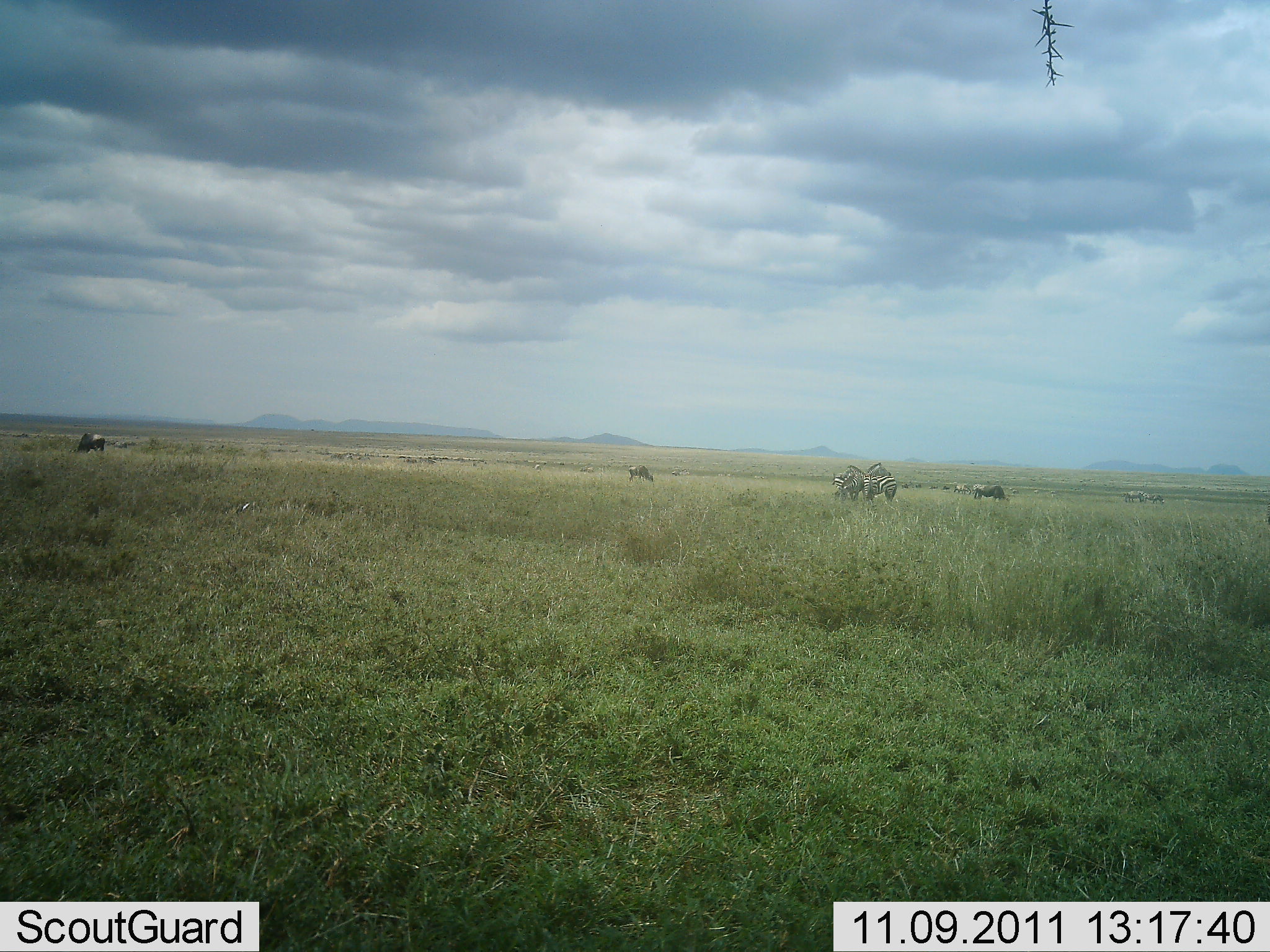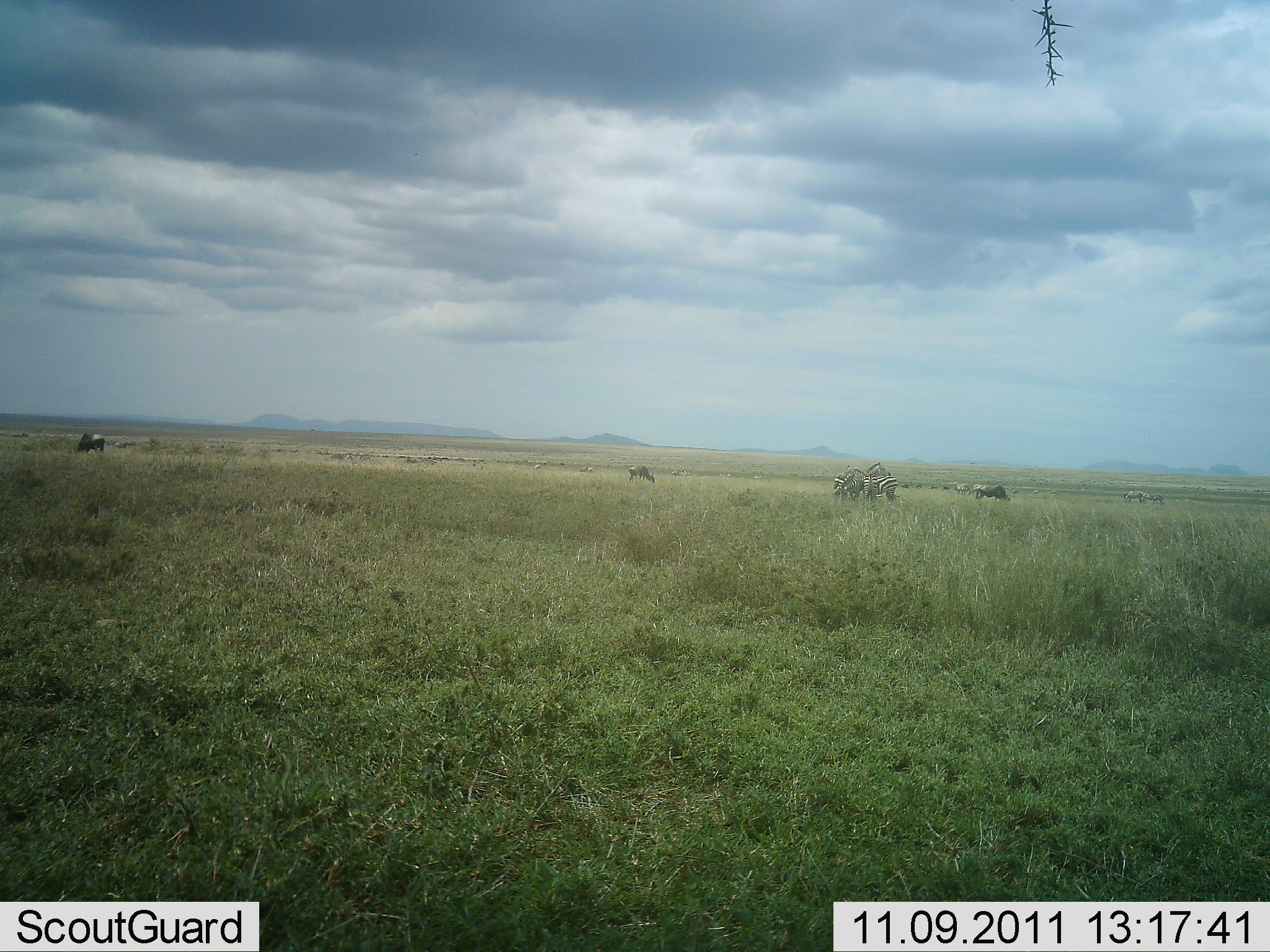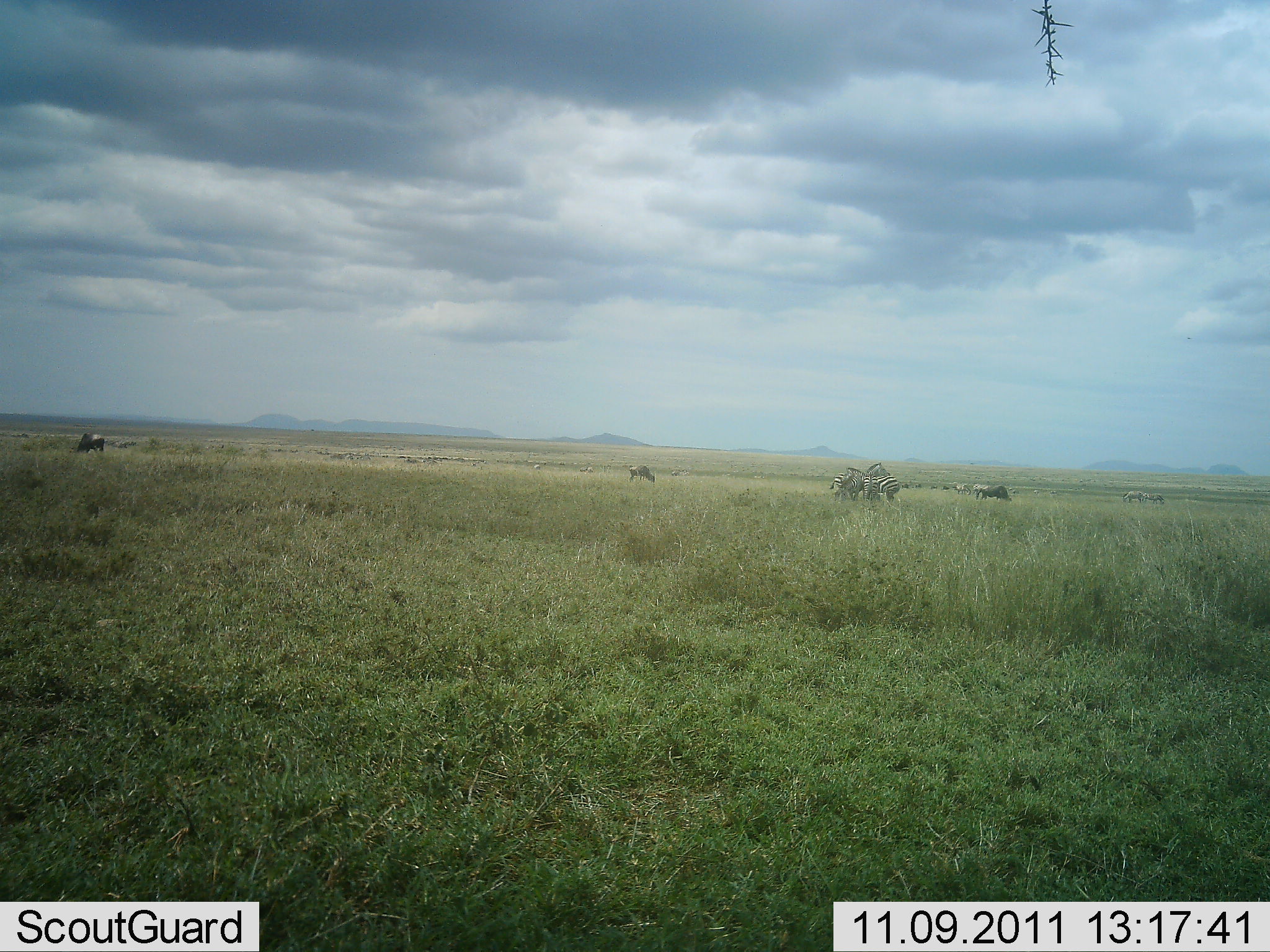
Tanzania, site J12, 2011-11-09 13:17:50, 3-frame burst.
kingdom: Animalia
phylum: Chordata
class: Mammalia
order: Artiodactyla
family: Bovidae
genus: Connochaetes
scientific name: Connochaetes taurinus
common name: blue wildebeest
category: wildebeest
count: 3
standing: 46%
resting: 0%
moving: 8%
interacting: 0%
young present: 0%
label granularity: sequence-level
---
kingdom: Animalia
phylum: Chordata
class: Mammalia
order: Perissodactyla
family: Equidae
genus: Equus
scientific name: Equus quagga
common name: plains zebra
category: zebra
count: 2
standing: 82%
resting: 6%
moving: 0%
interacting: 24%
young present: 0%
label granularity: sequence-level